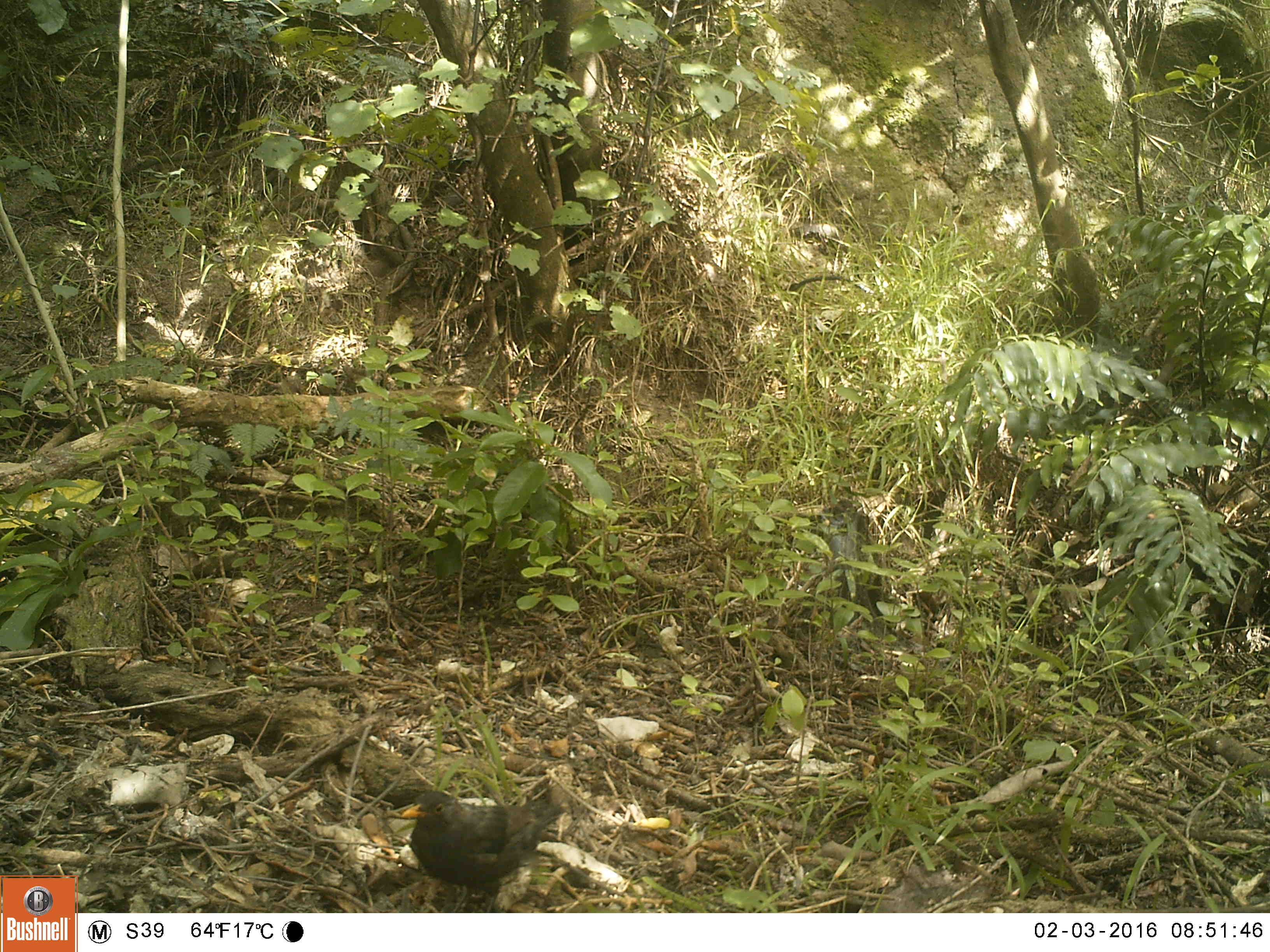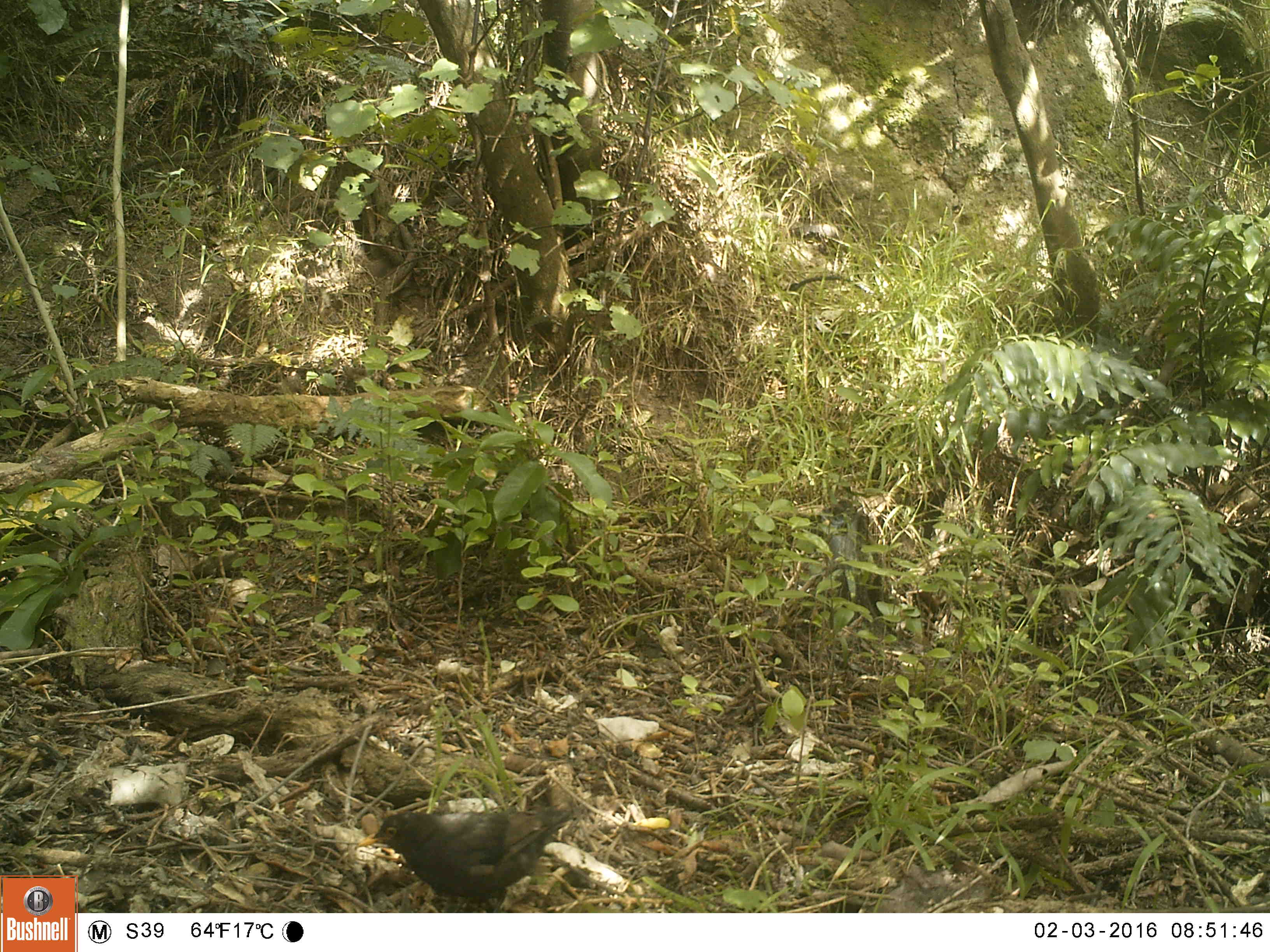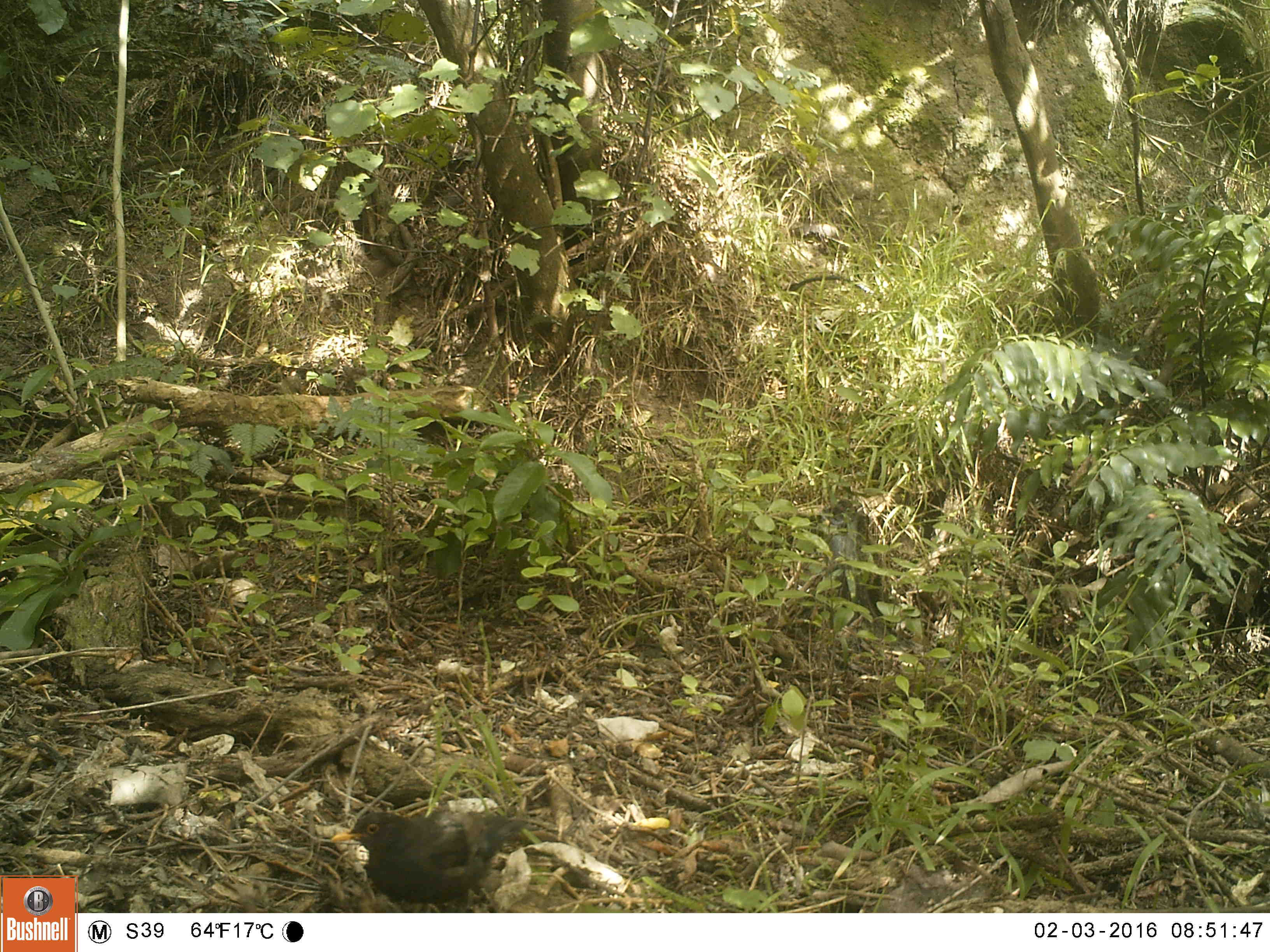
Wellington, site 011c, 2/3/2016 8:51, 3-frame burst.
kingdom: Animalia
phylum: Chordata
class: Aves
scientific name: Aves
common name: bird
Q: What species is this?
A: Bird (Aves).